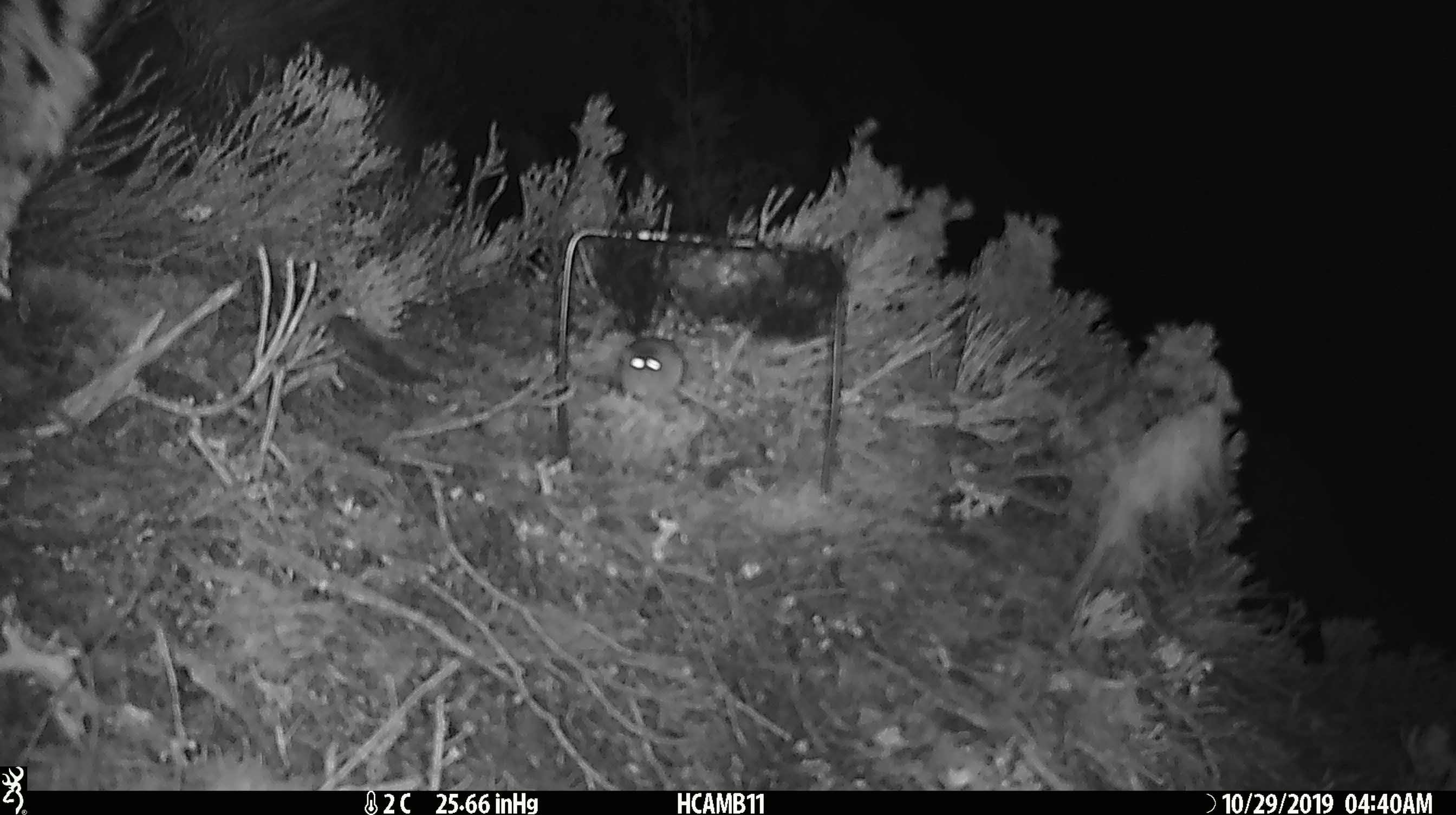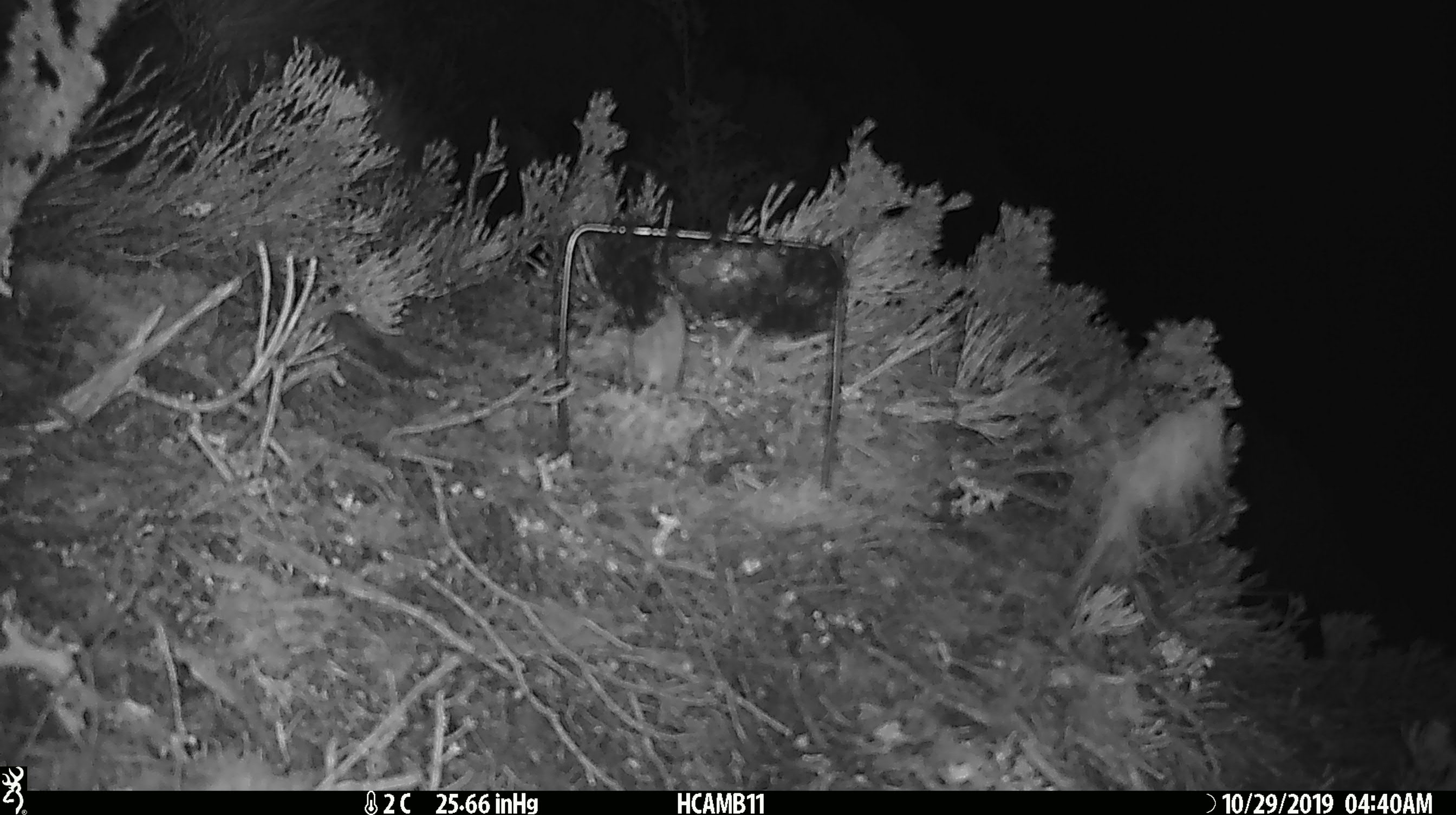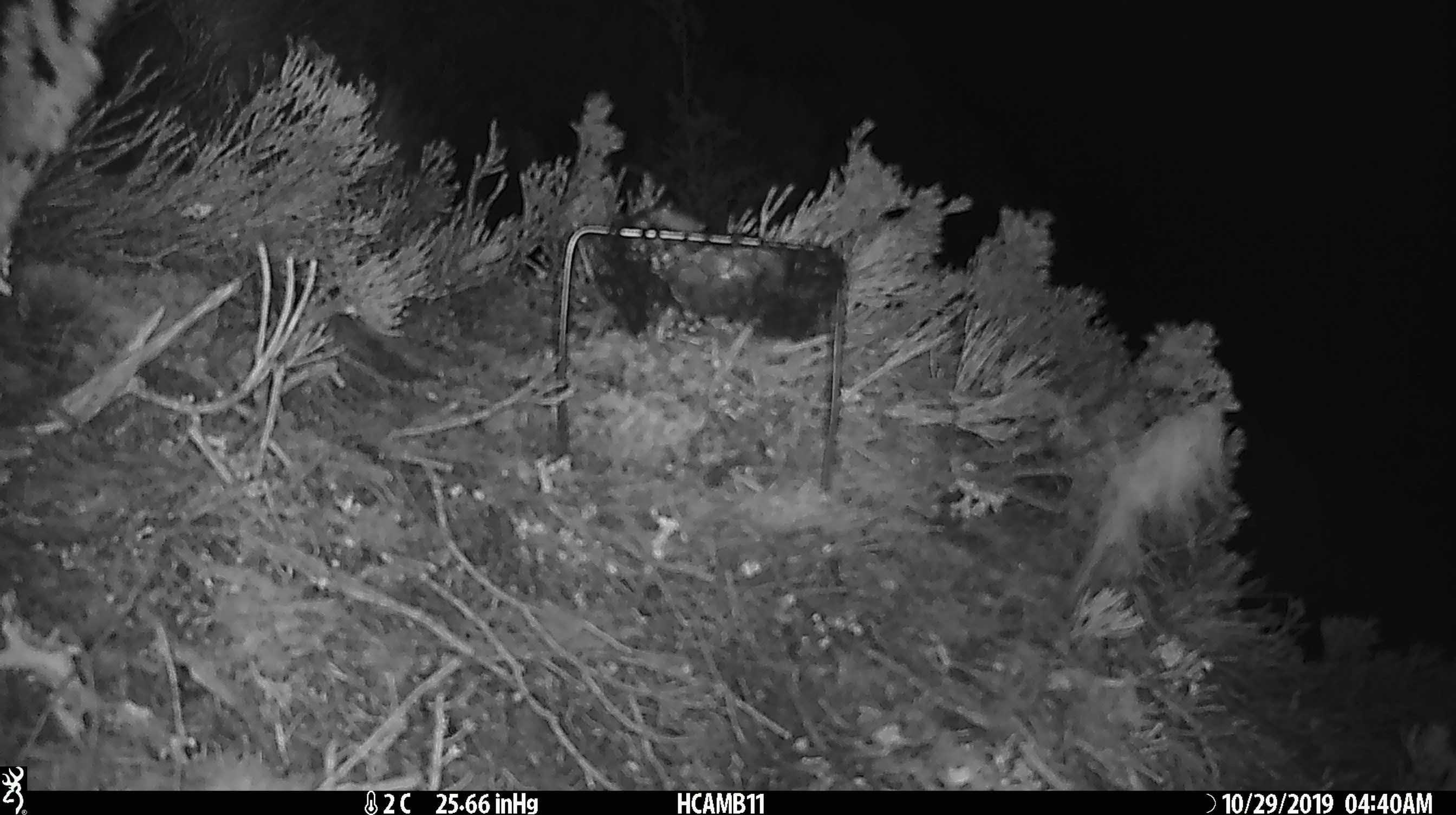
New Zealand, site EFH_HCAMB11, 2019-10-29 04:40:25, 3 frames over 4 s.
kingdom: Animalia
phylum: Chordata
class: Mammalia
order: Rodentia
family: Muridae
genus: Mus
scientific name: Mus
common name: mouse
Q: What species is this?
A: Mouse (Mus).